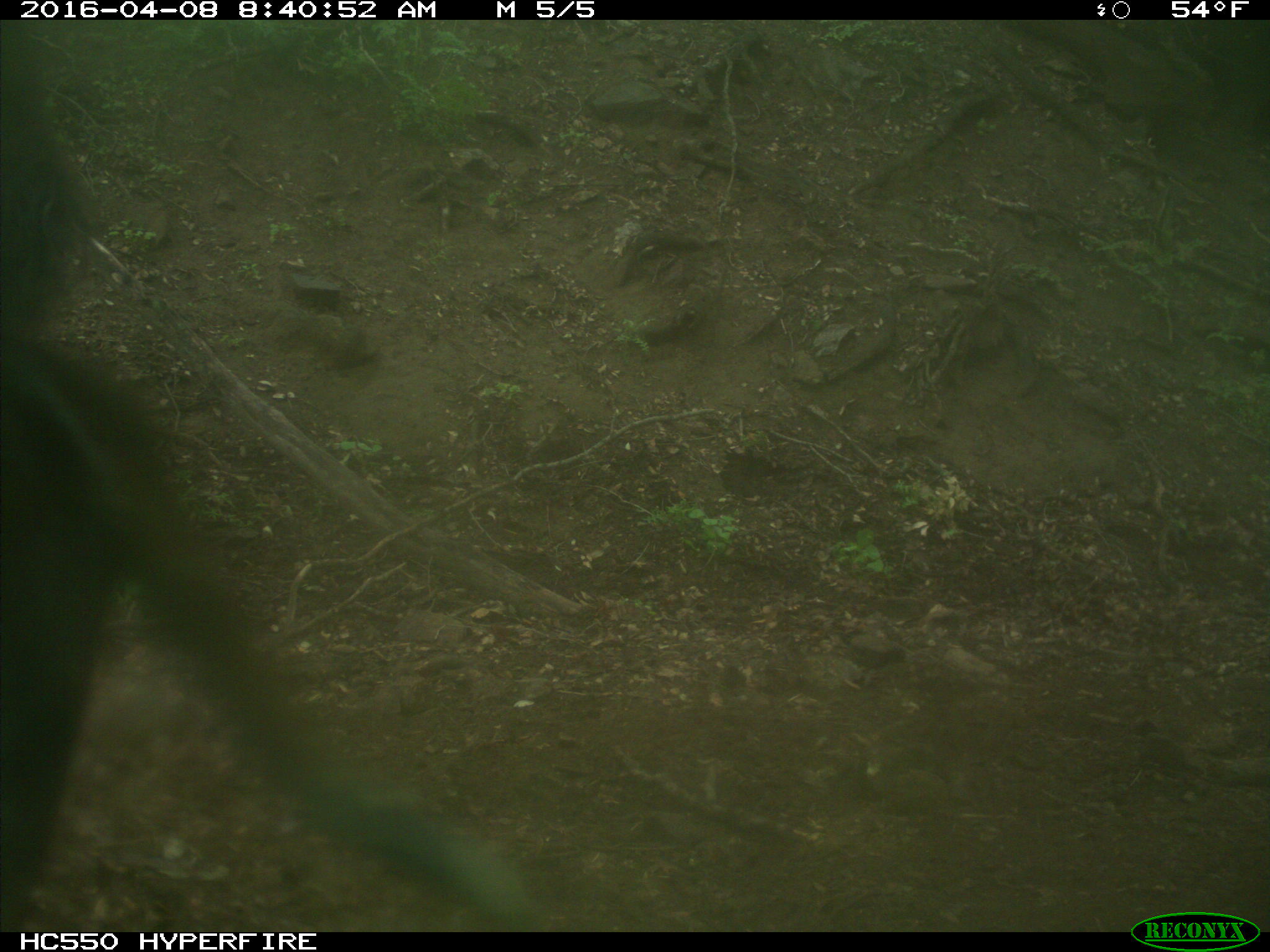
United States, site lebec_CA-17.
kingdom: Animalia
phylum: Chordata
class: Mammalia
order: Artiodactyla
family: Bovidae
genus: Bos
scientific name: Bos taurus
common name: domestic cow